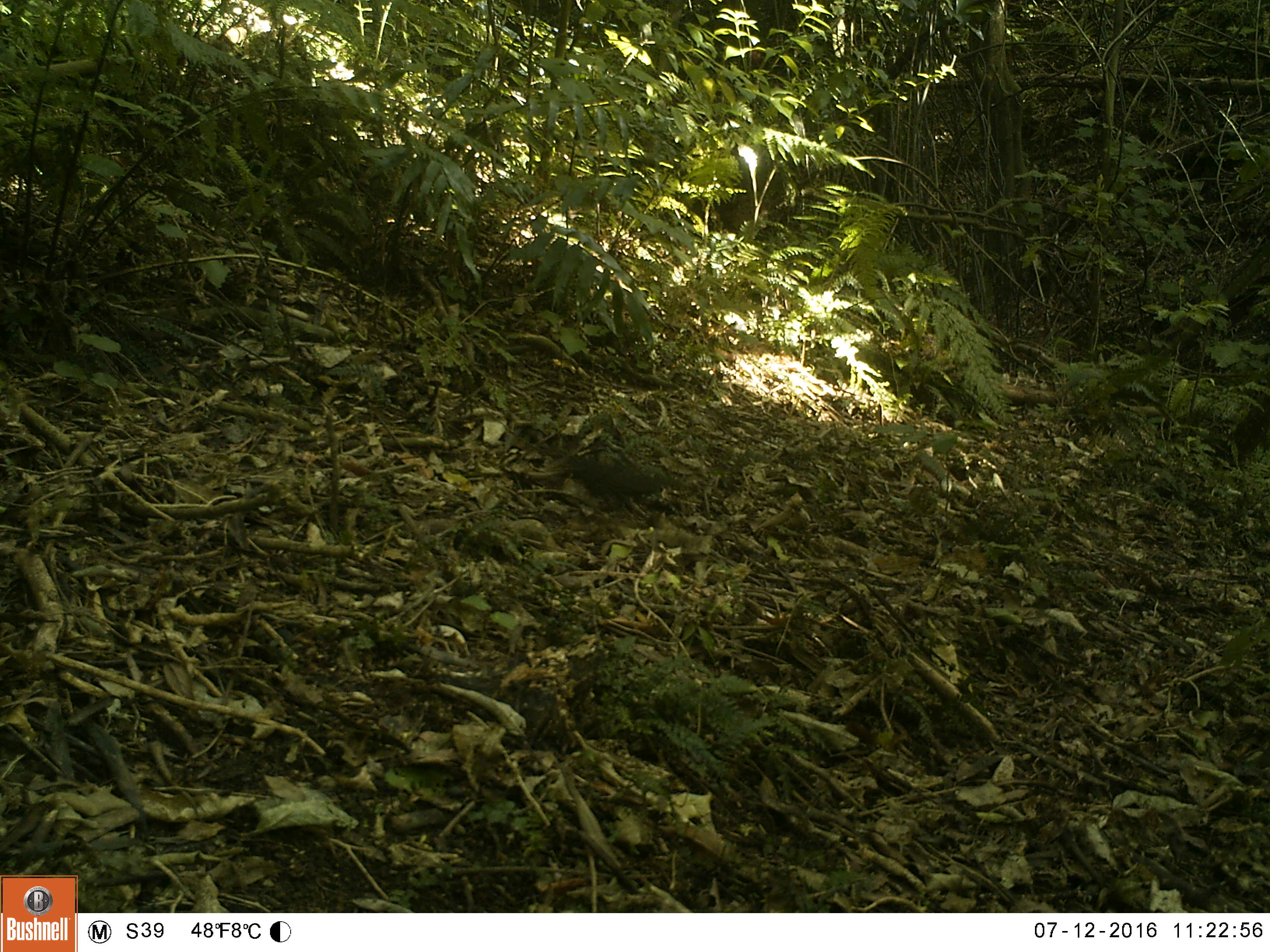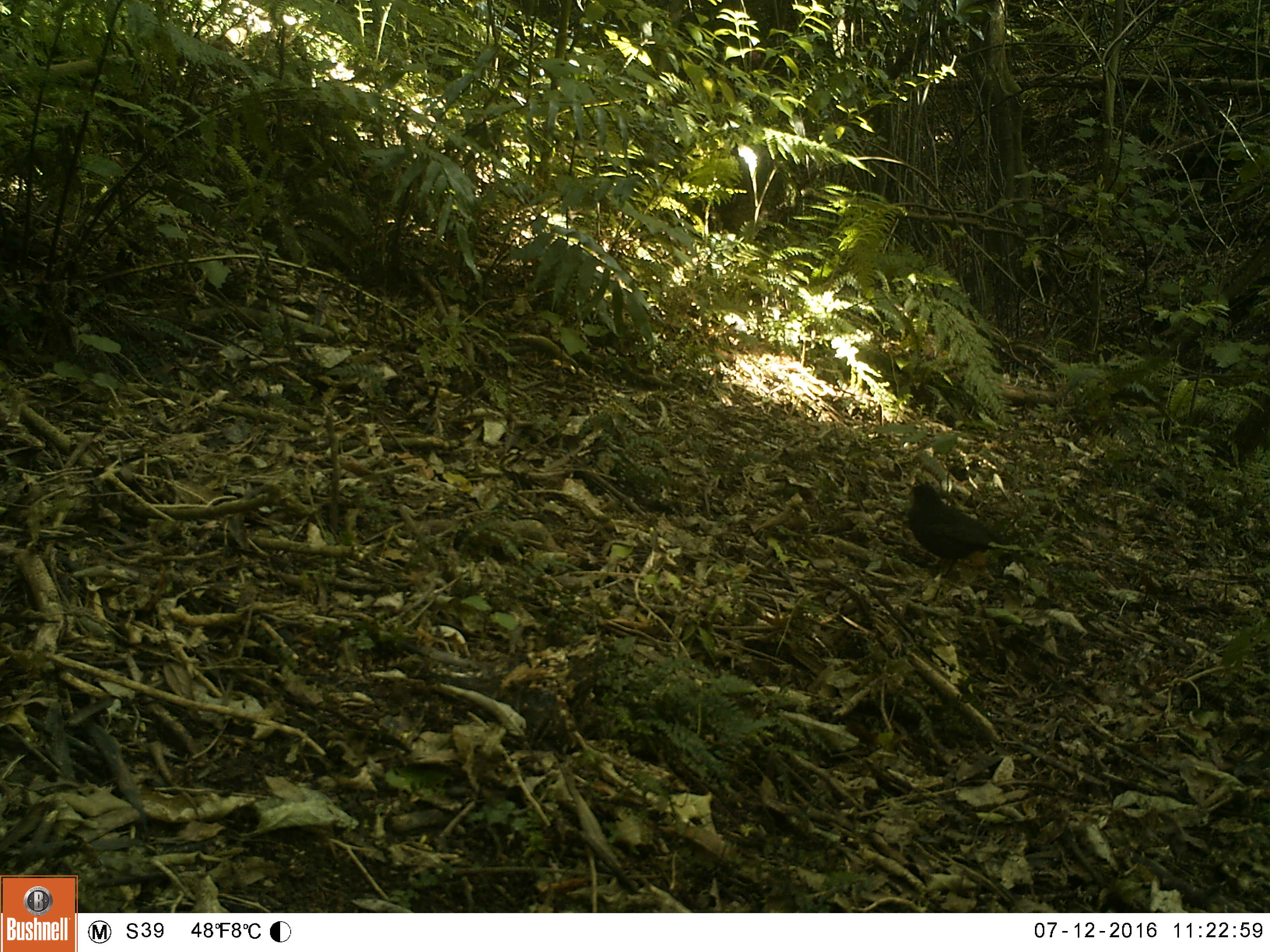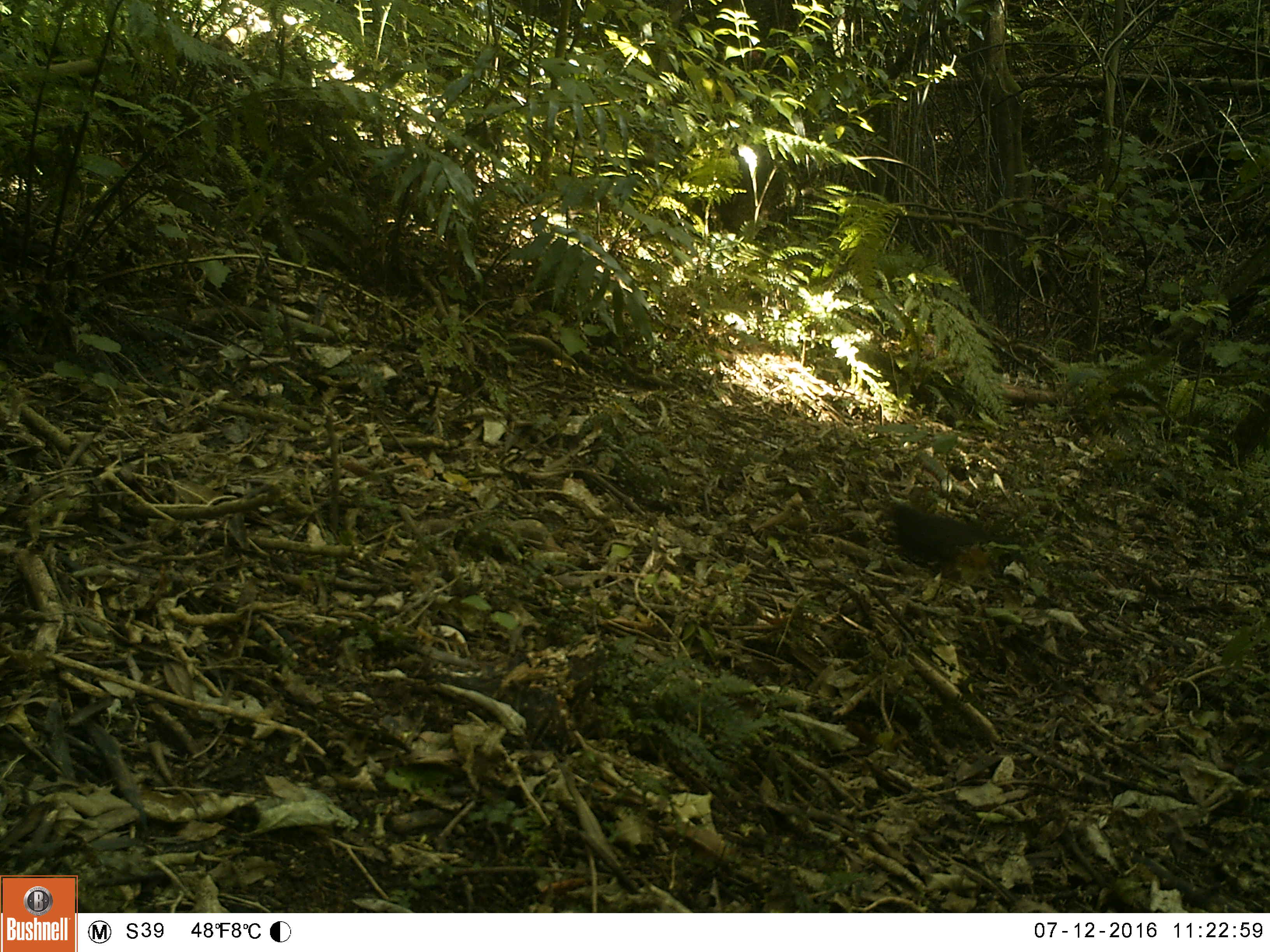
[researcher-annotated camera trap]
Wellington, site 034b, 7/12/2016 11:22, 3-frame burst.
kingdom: Animalia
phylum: Chordata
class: Aves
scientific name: Aves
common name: bird